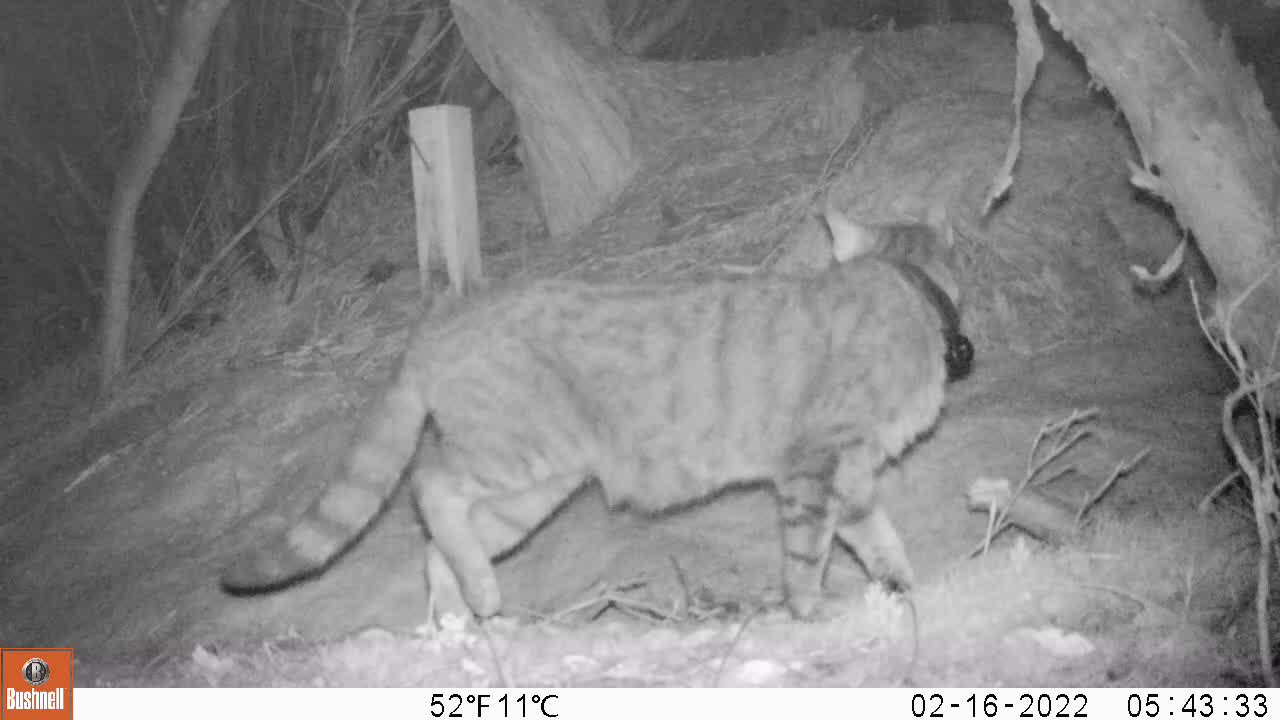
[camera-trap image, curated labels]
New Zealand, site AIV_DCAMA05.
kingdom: Animalia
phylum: Chordata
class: Mammalia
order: Carnivora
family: Felidae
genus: Felis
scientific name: Felis catus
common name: domestic cat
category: cat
Cat (domestic cat) (Felis catus).